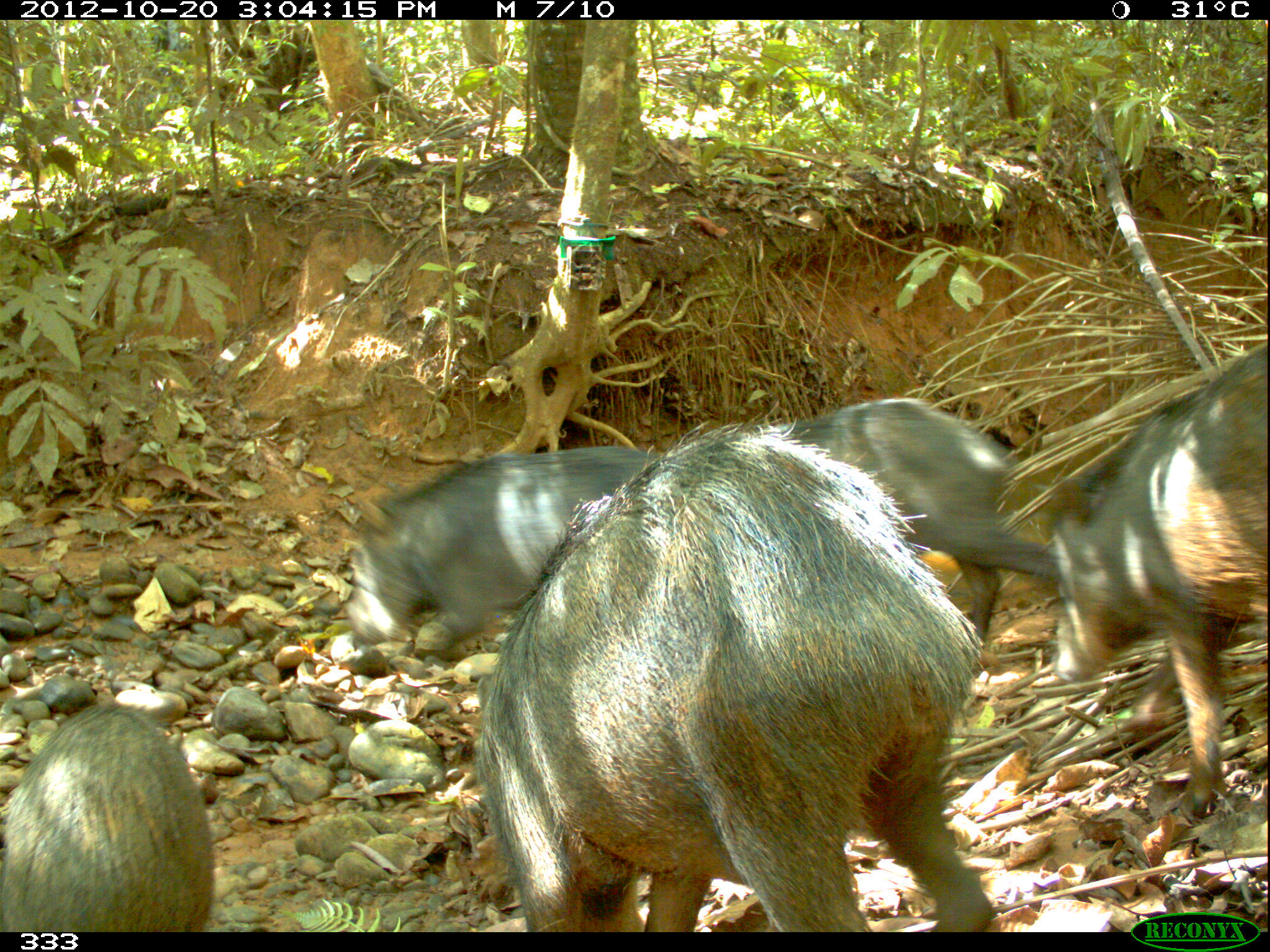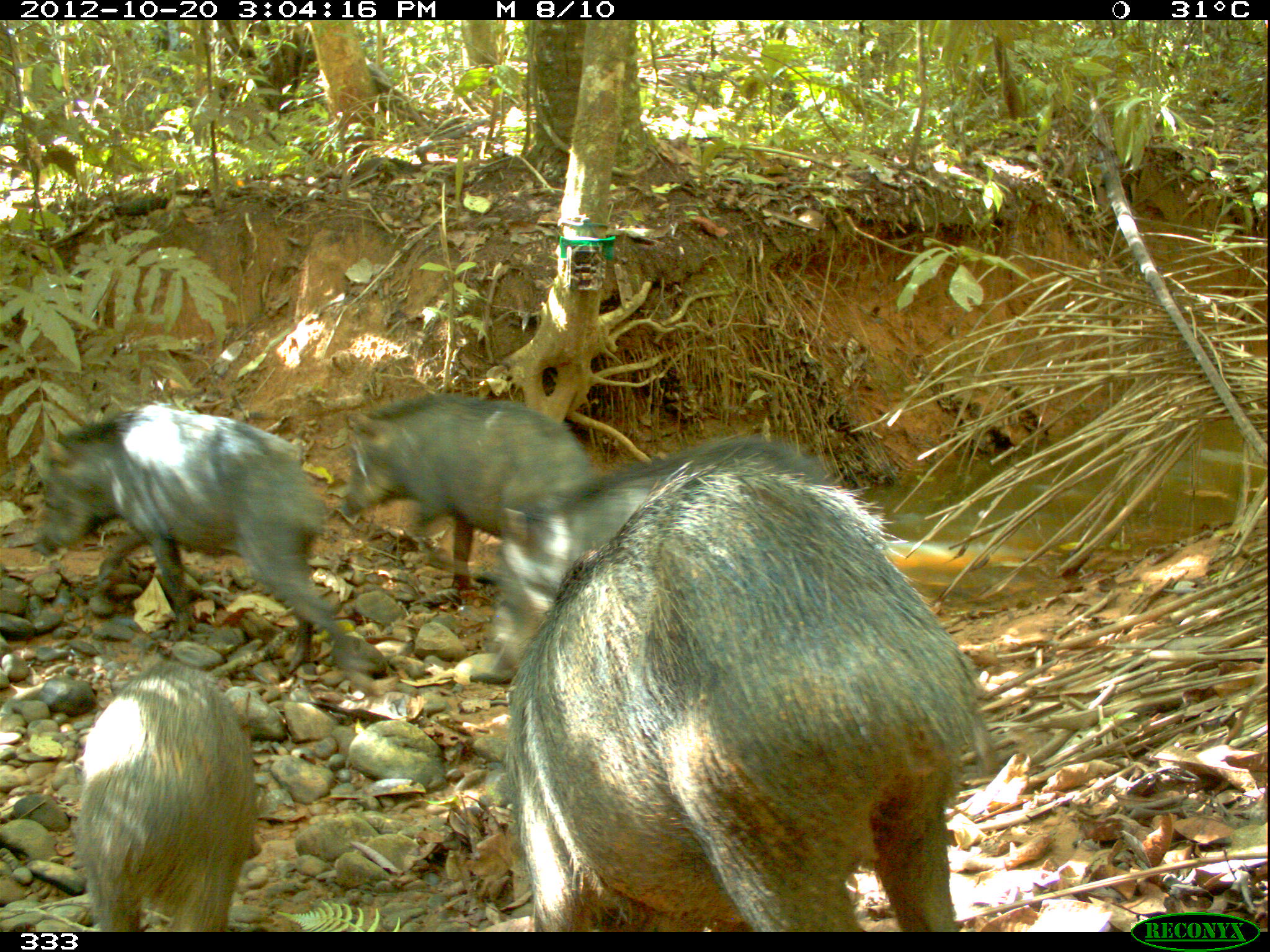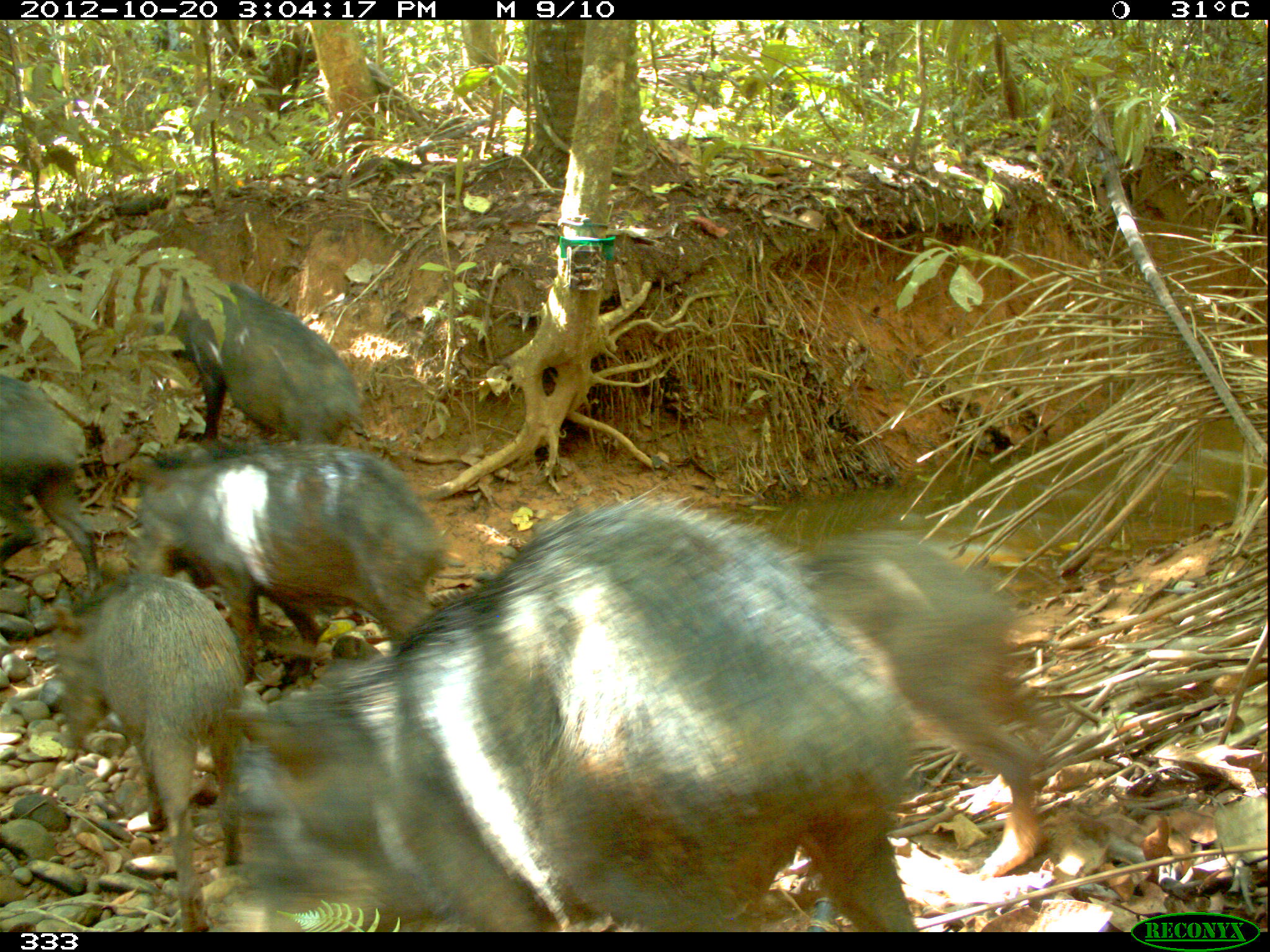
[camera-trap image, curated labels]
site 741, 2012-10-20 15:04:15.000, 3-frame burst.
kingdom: Animalia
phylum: Chordata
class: Mammalia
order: Artiodactyla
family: Tayassuidae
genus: Tayassu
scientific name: Tayassu pecari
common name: white-lipped peccary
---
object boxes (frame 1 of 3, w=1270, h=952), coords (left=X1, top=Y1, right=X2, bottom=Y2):
tayassu pecari: (left=476, top=419, right=993, bottom=931); (left=1055, top=344, right=1270, bottom=821); (left=750, top=396, right=1065, bottom=648); (left=341, top=445, right=664, bottom=660); (left=1, top=698, right=216, bottom=931)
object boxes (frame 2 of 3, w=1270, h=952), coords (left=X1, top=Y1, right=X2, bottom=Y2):
tayassu pecari: (left=488, top=449, right=991, bottom=930); (left=466, top=440, right=892, bottom=685); (left=31, top=403, right=384, bottom=696); (left=336, top=395, right=597, bottom=589); (left=75, top=660, right=257, bottom=932)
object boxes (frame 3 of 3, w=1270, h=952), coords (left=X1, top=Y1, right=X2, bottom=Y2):
tayassu pecari: (left=192, top=489, right=924, bottom=927); (left=781, top=535, right=1045, bottom=879); (left=127, top=450, right=445, bottom=672); (left=56, top=573, right=242, bottom=927); (left=133, top=280, right=357, bottom=446); (left=0, top=374, right=101, bottom=591)